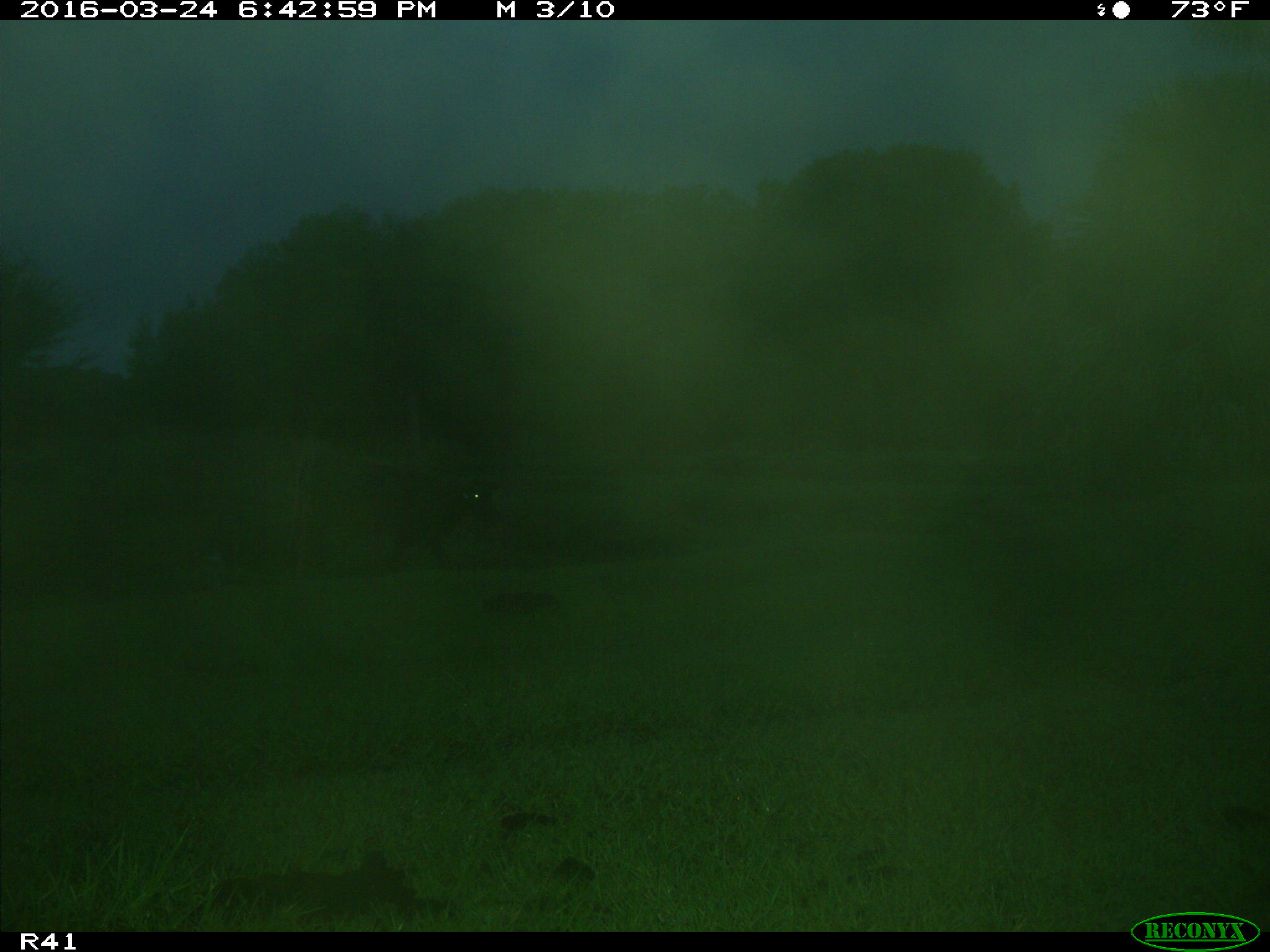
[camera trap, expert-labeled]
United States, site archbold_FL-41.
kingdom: Animalia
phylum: Chordata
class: Mammalia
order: Artiodactyla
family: Bovidae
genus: Bos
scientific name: Bos taurus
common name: domestic cow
Bos taurus (domestic cow).